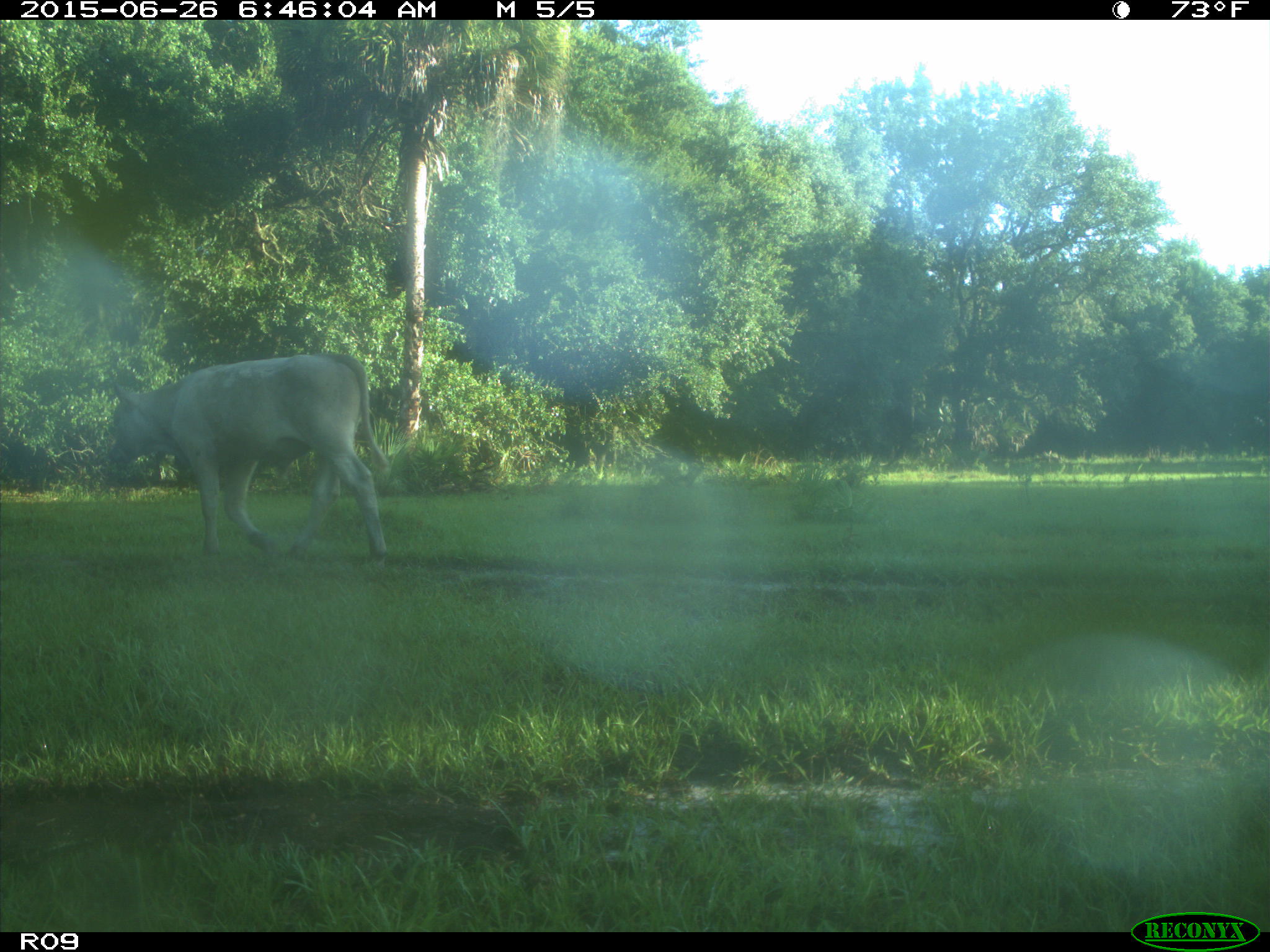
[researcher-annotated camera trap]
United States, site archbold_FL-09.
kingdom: Animalia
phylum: Chordata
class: Mammalia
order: Artiodactyla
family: Bovidae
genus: Bos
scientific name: Bos taurus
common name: domestic cow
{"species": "Bos taurus (domestic cow)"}